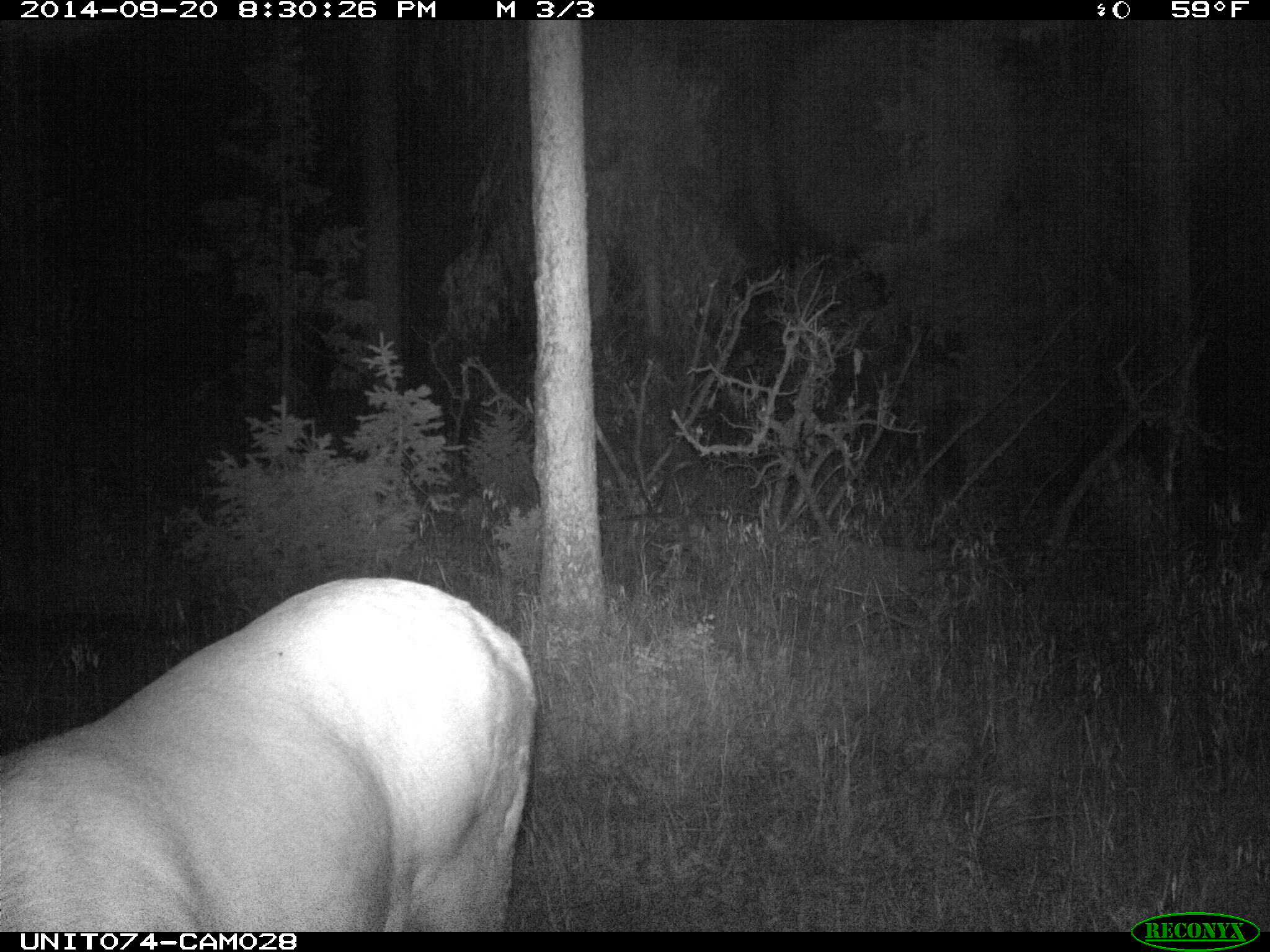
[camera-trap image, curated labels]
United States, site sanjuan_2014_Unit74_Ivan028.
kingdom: Animalia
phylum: Chordata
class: Mammalia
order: Artiodactyla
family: Cervidae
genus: Cervus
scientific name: Cervus elaphus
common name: red deer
Cervus elaphus (red deer).